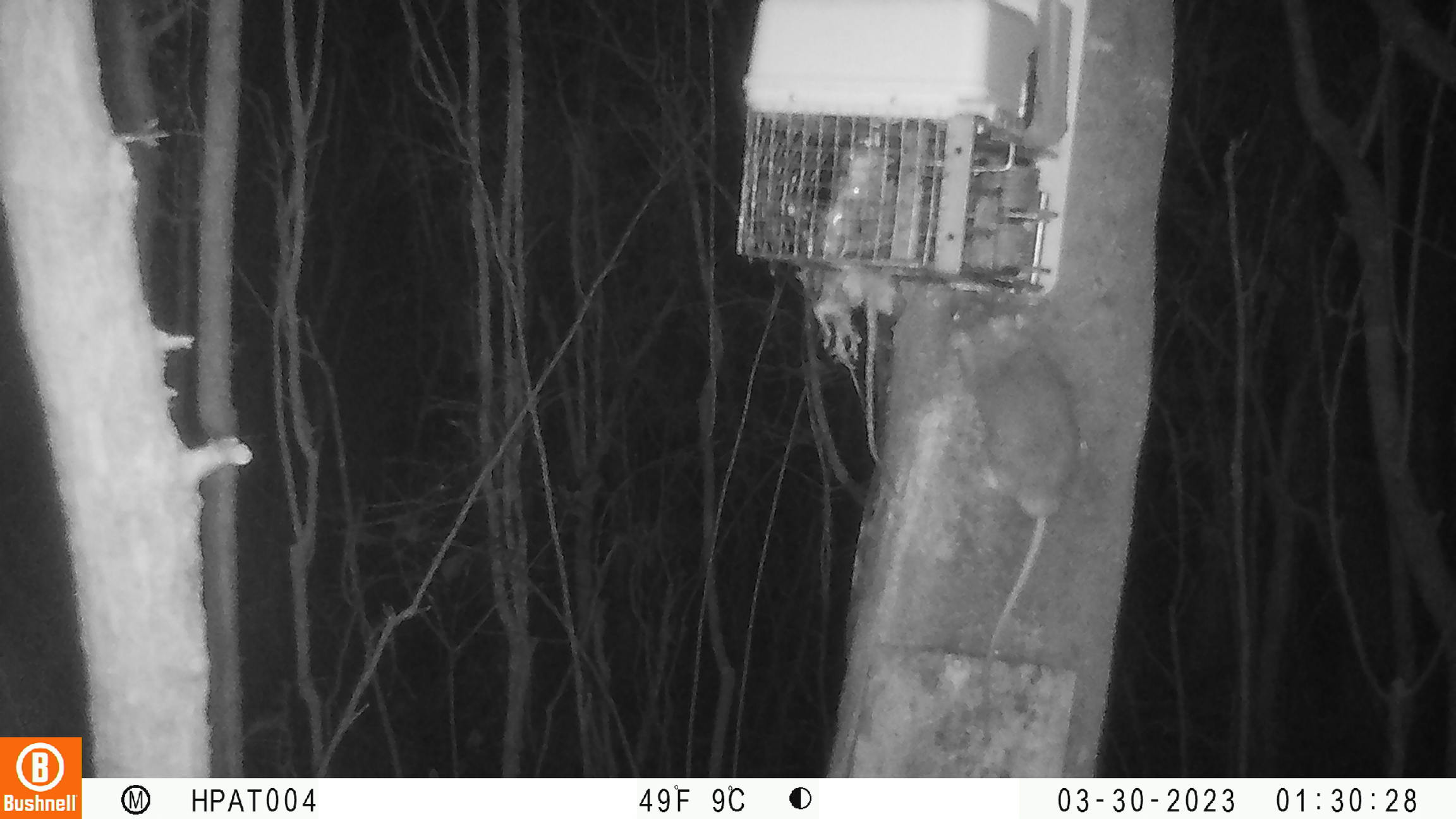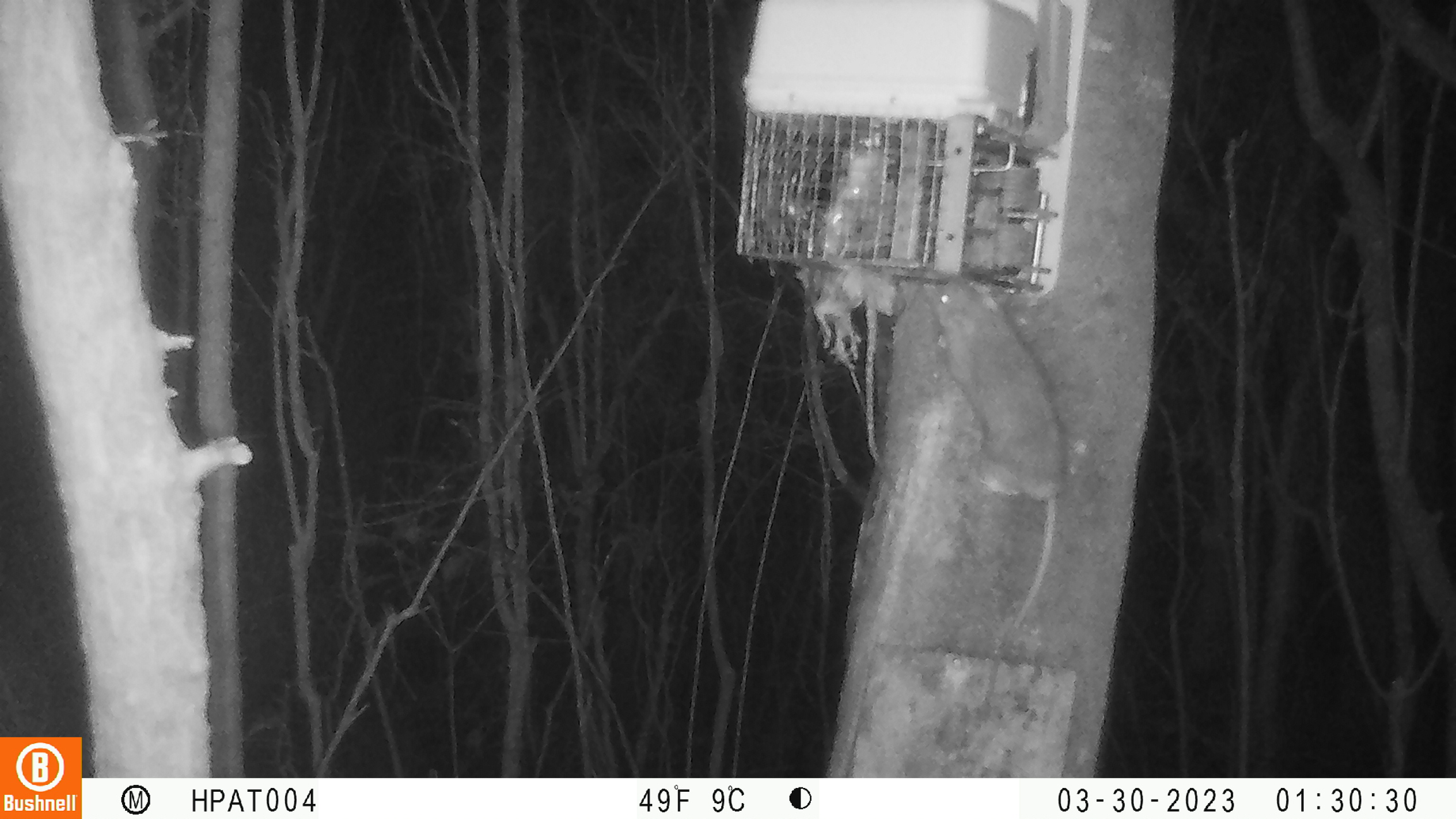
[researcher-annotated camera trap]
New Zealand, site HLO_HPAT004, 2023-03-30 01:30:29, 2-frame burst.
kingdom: Animalia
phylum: Chordata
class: Mammalia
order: Rodentia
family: Muridae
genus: Rattus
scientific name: Rattus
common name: rat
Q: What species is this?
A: Rat (Rattus).